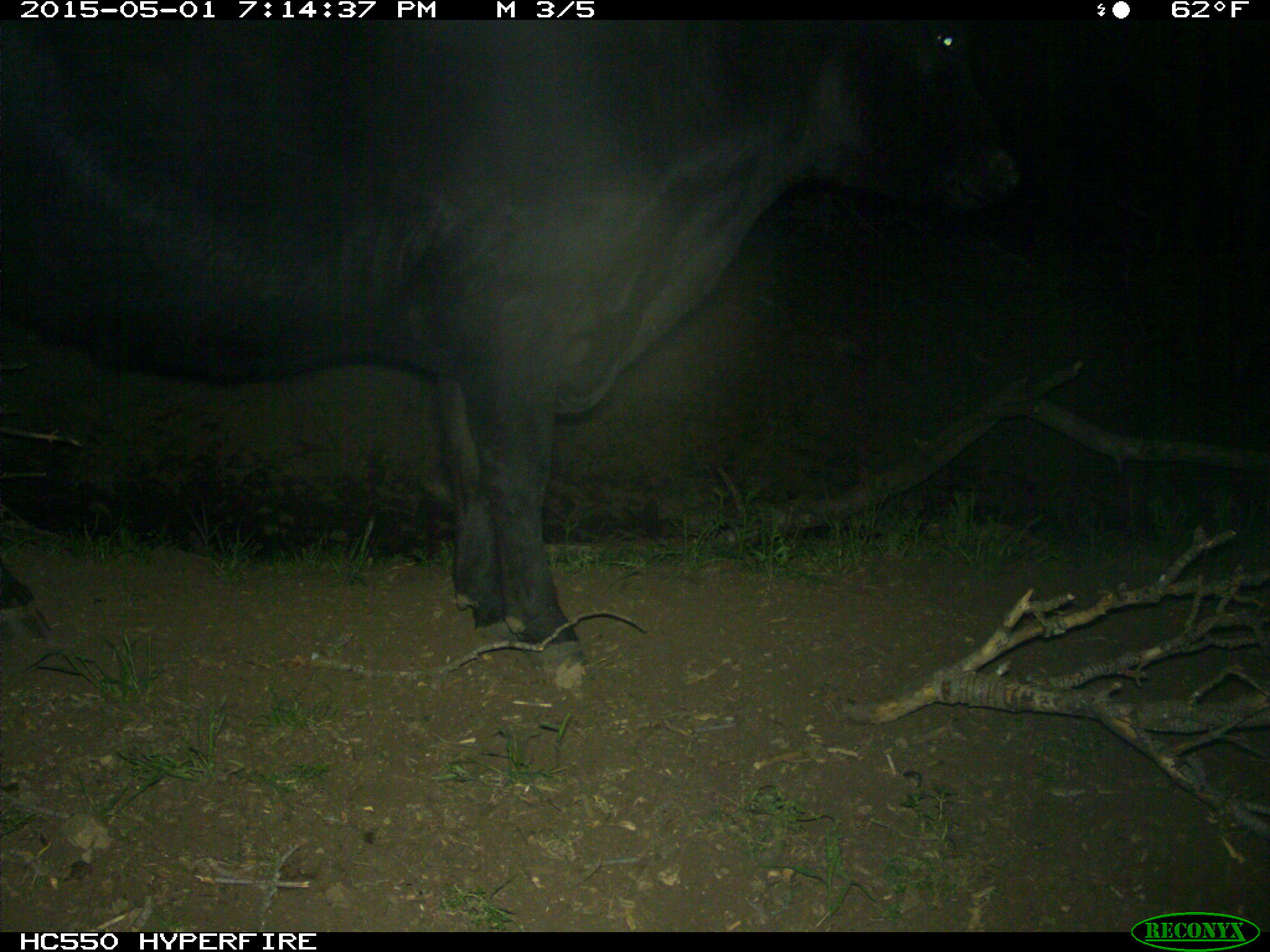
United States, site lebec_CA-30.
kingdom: Animalia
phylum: Chordata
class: Mammalia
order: Artiodactyla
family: Bovidae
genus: Bos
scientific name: Bos taurus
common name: domestic cow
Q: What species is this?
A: Bos taurus (domestic cow).